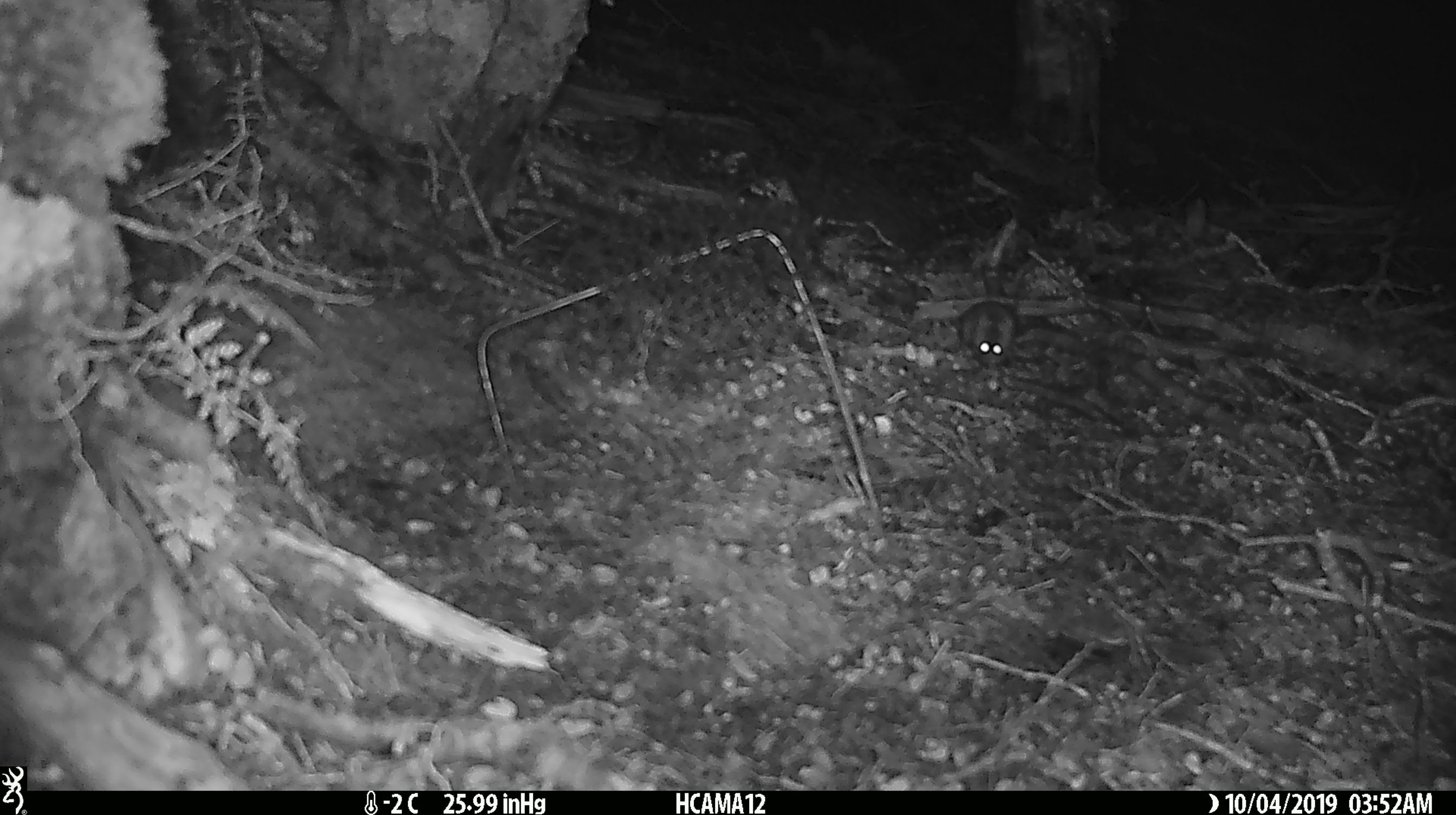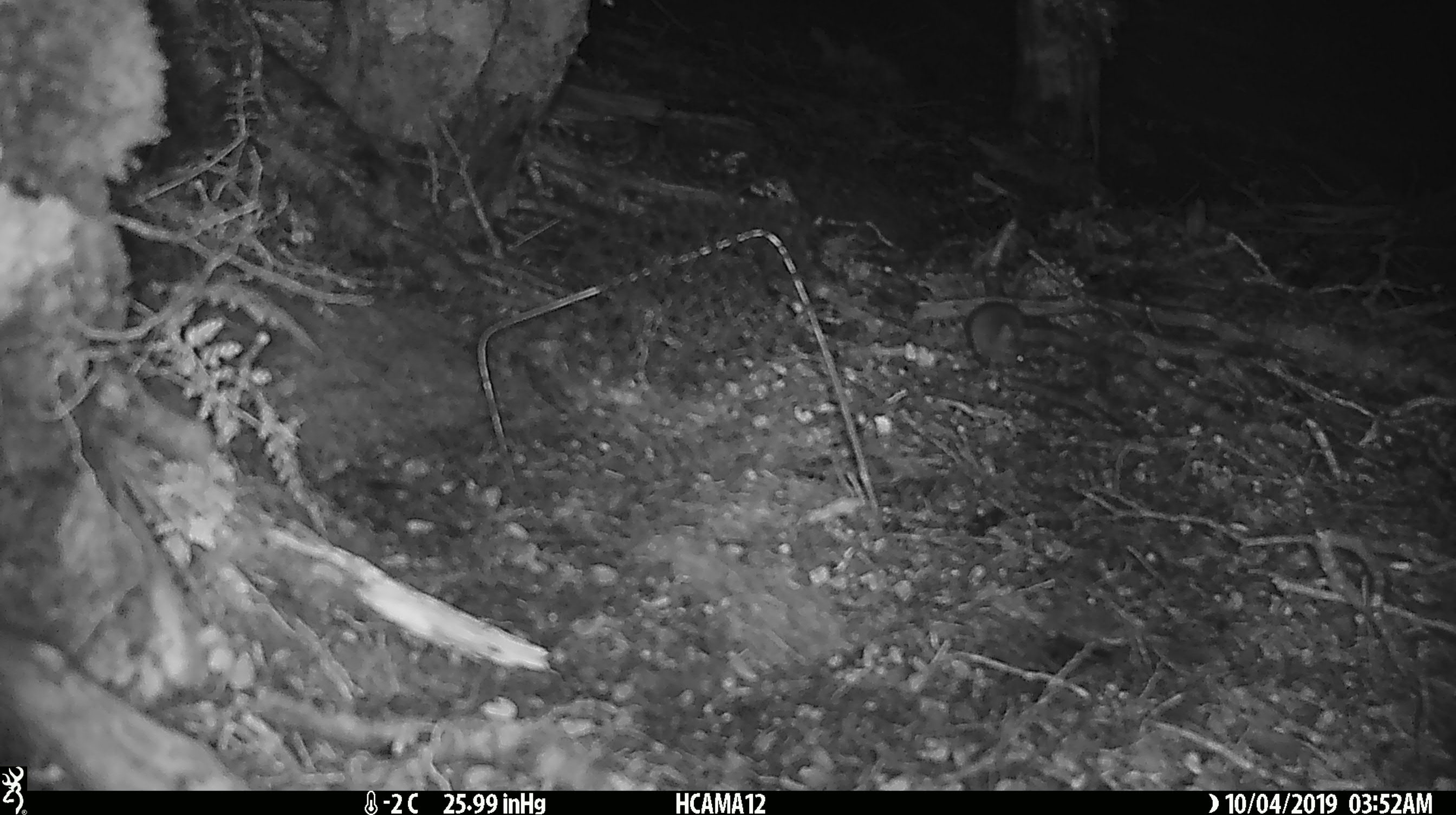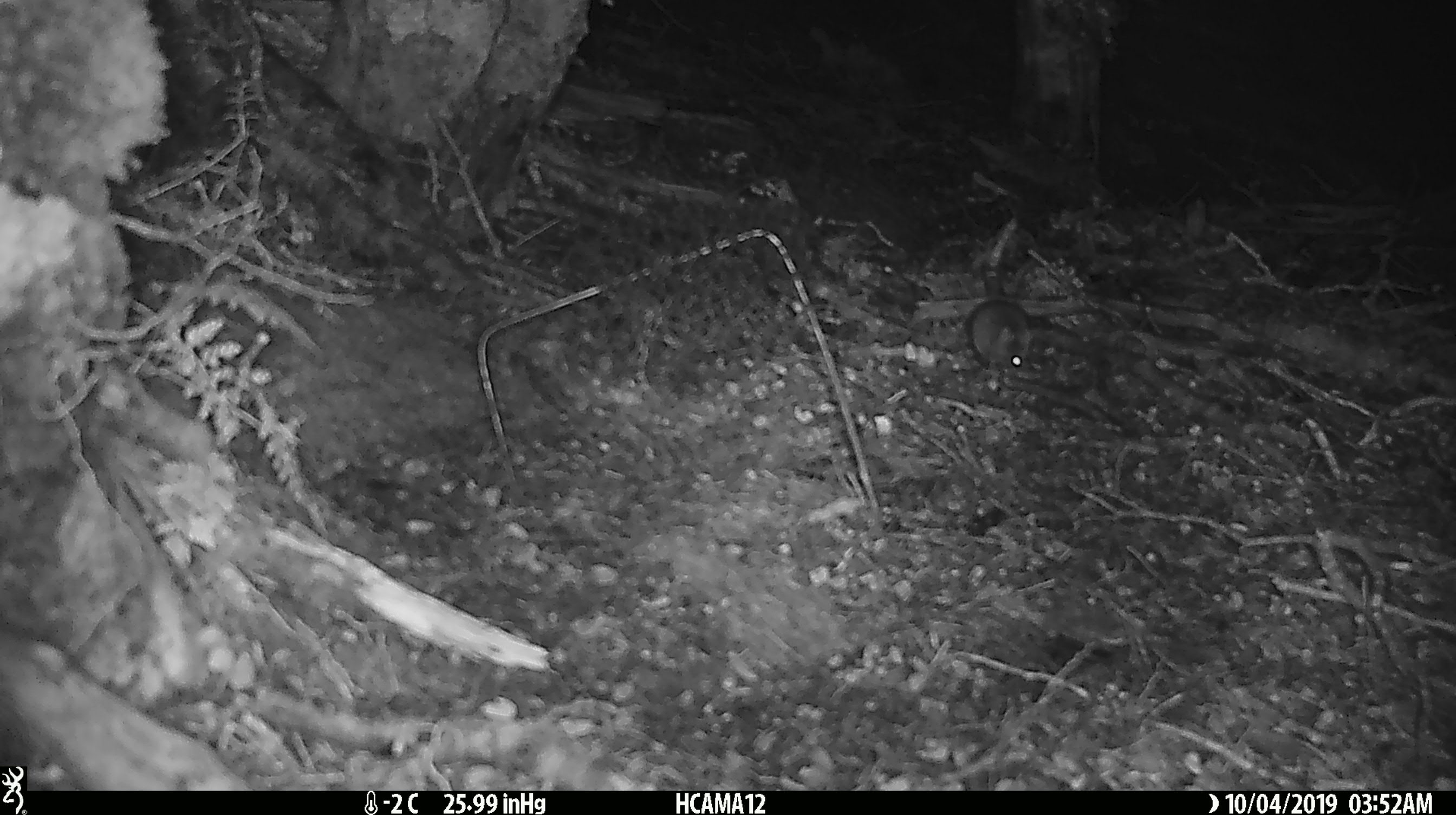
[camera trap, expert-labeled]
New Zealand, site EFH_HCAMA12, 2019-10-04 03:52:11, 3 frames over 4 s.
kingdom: Animalia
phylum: Chordata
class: Mammalia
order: Rodentia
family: Muridae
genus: Mus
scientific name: Mus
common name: mouse